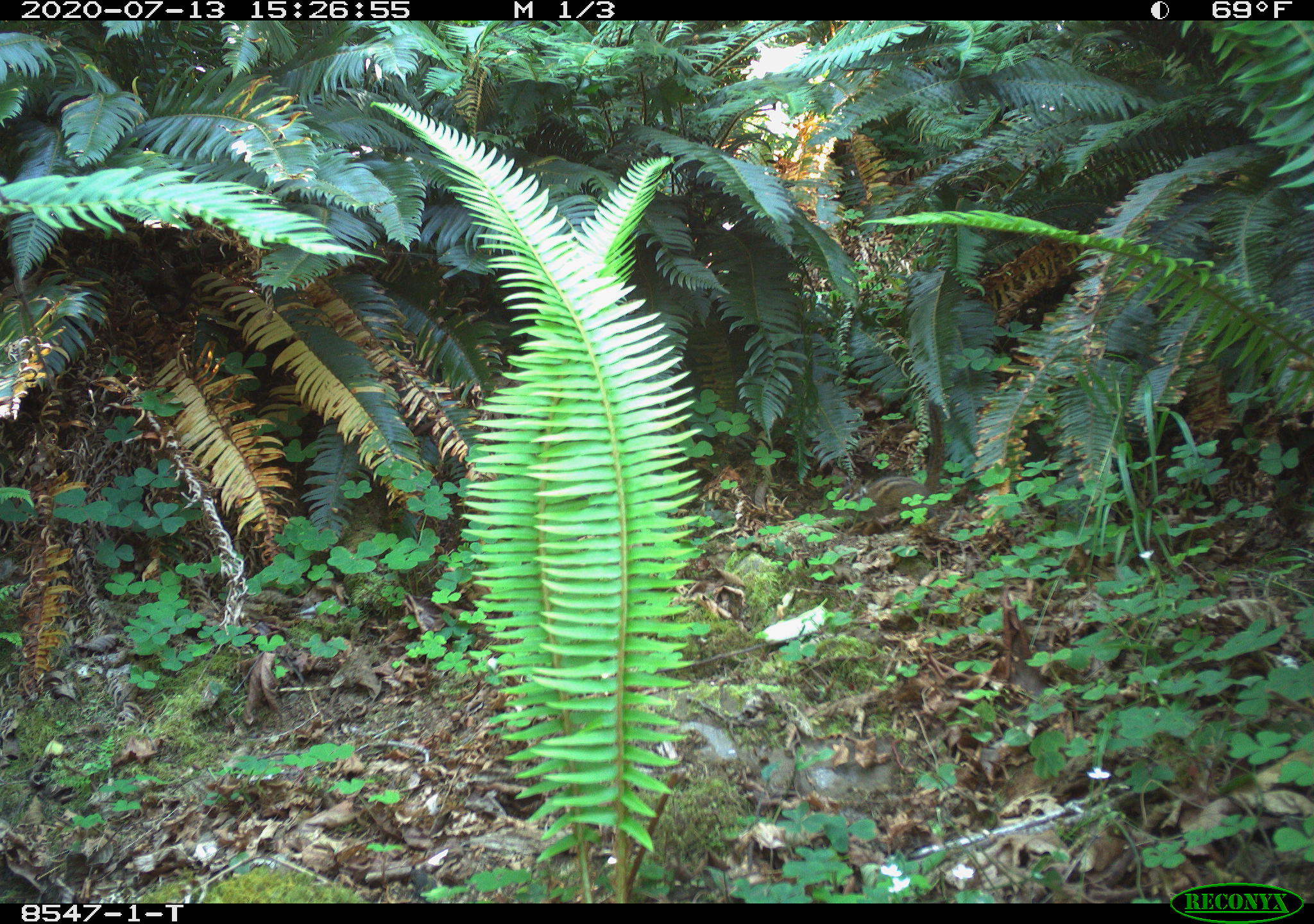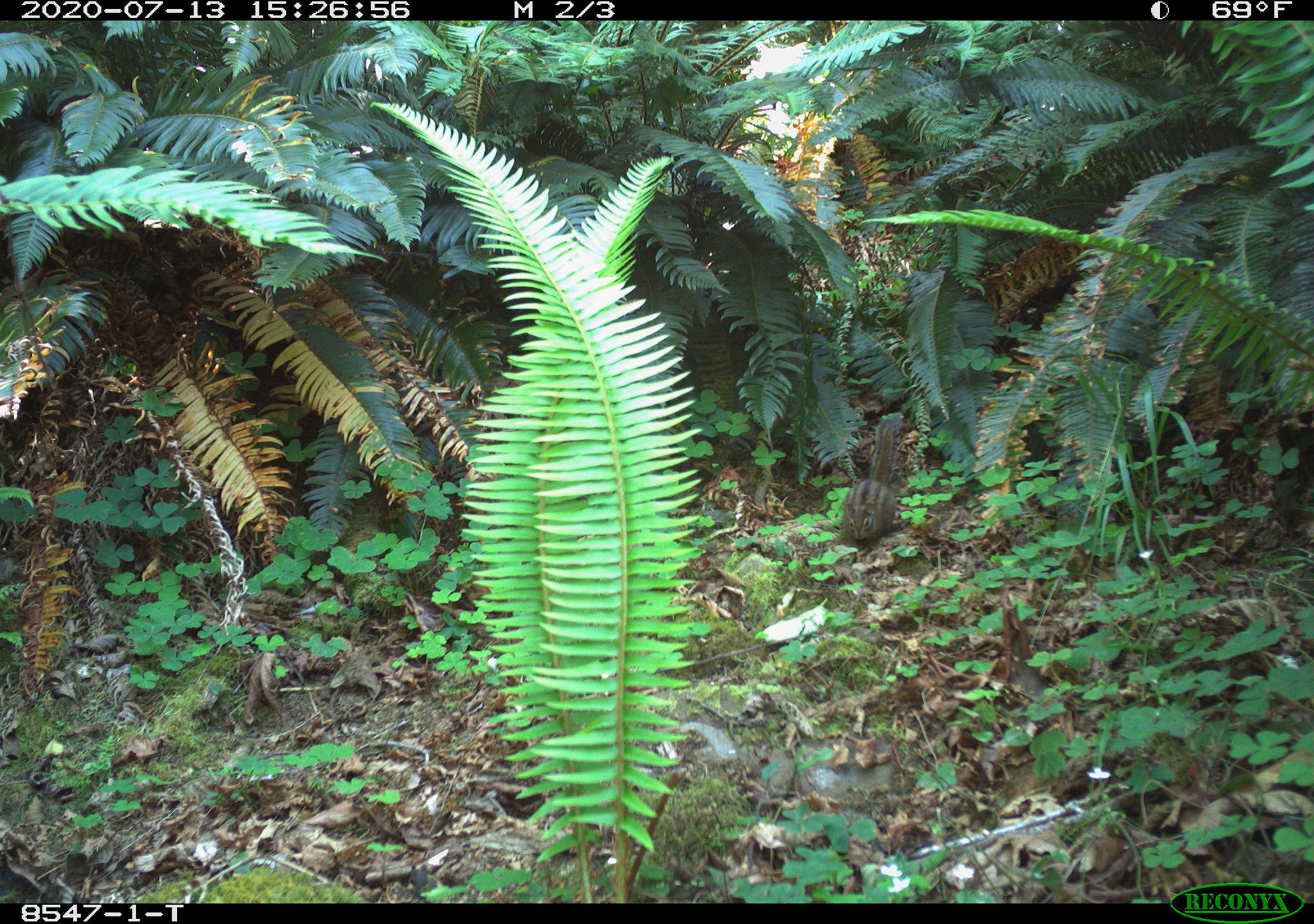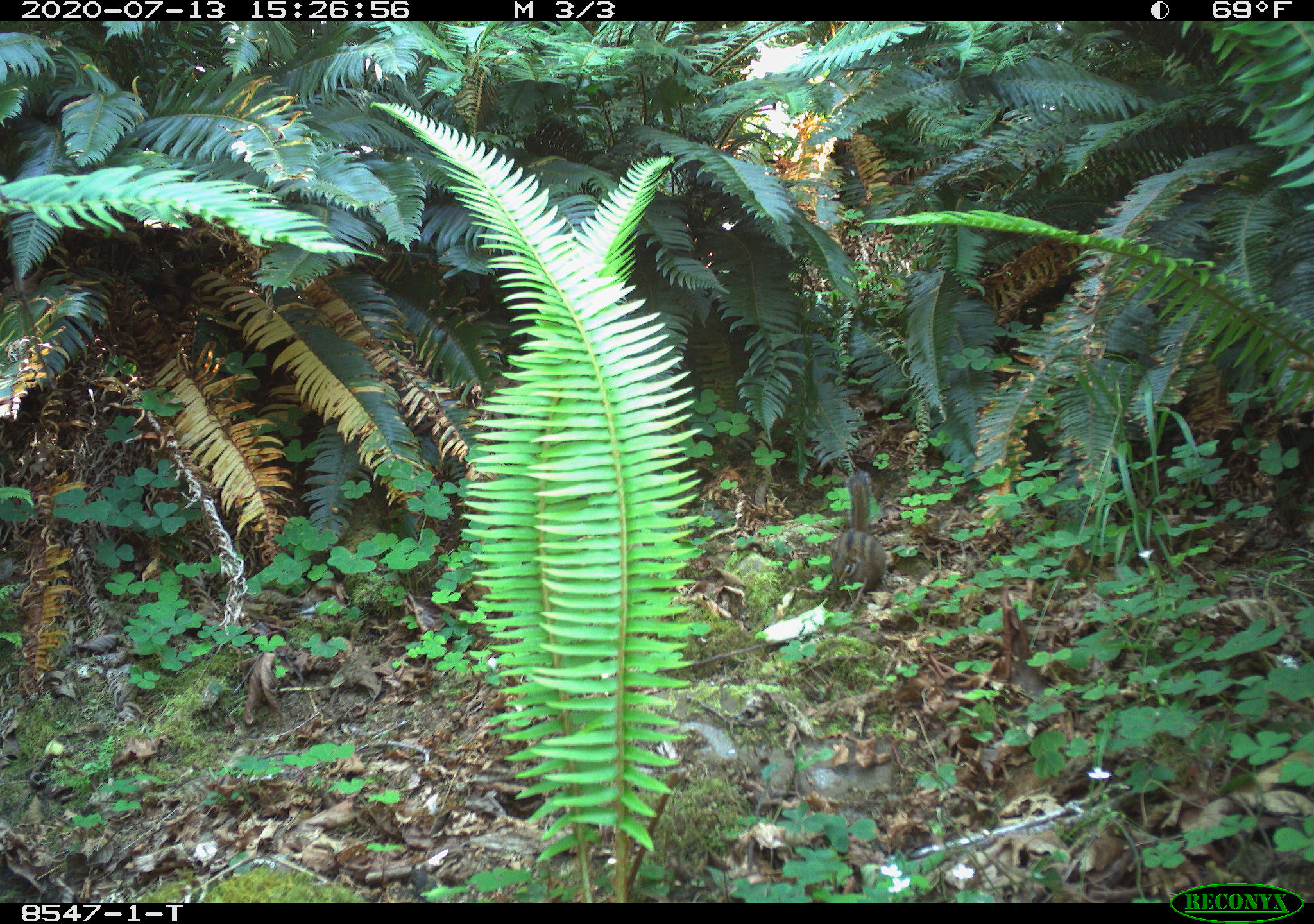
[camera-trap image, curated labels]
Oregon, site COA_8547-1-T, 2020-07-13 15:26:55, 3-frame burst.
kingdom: Animalia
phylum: Chordata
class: Mammalia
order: Rodentia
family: Sciuridae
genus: Neotamias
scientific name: Neotamias townsendii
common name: townsend's chipmunk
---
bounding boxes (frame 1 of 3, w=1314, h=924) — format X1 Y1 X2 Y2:
townsend's chipmunk: 826 395 945 537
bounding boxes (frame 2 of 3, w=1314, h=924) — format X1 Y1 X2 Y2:
townsend's chipmunk: 831 407 908 553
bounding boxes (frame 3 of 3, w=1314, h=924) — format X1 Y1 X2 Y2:
townsend's chipmunk: 818 465 887 608